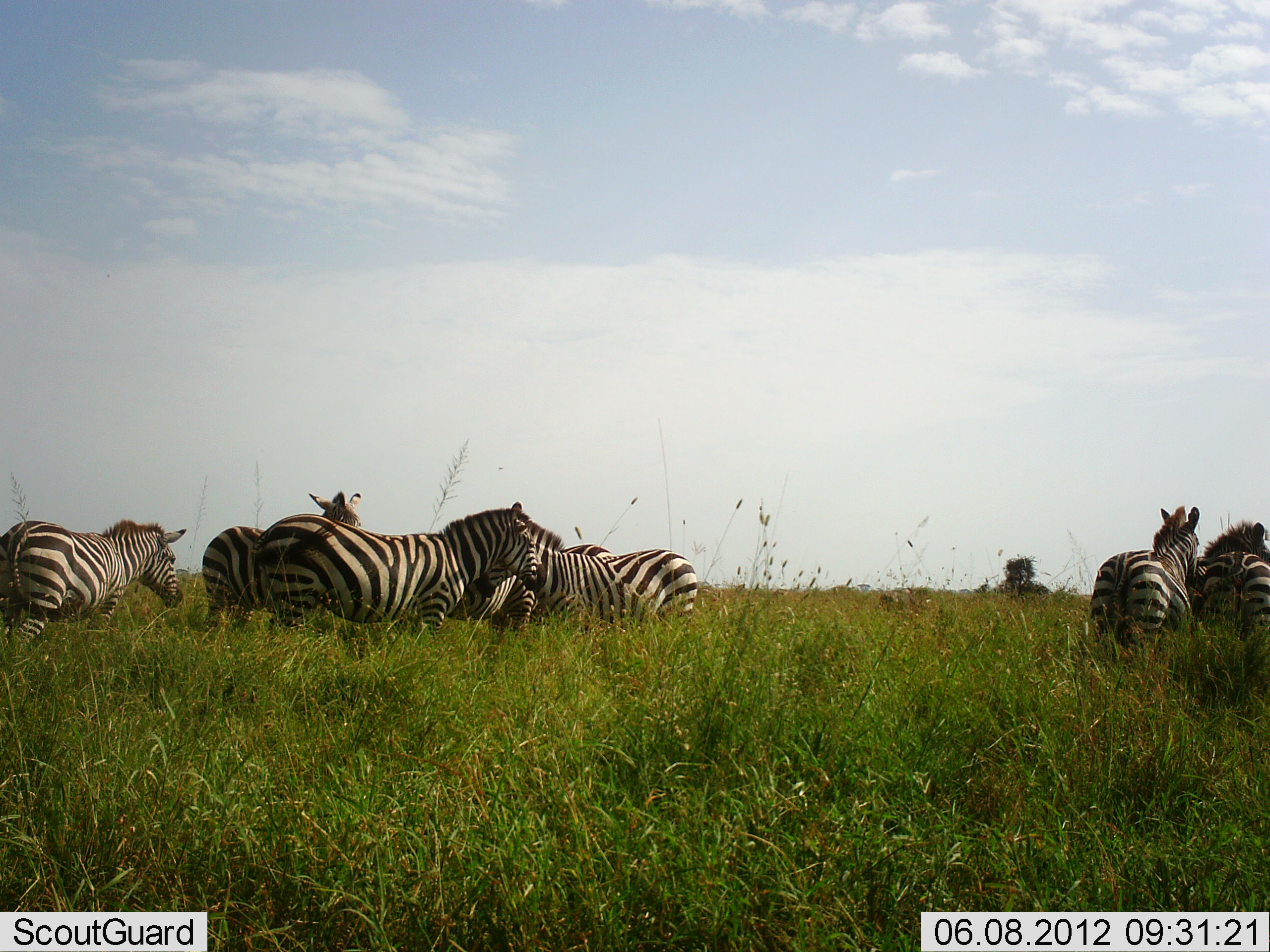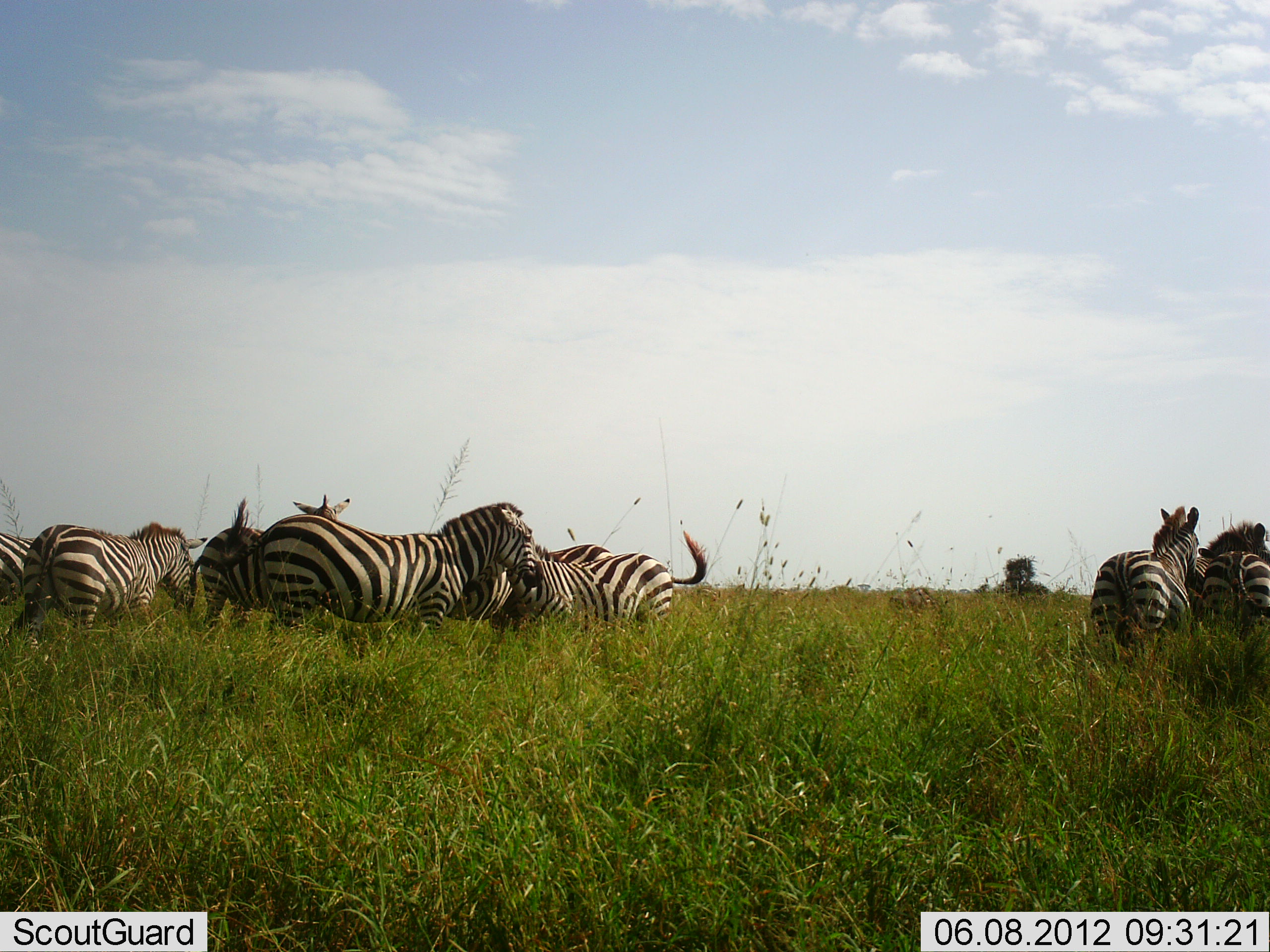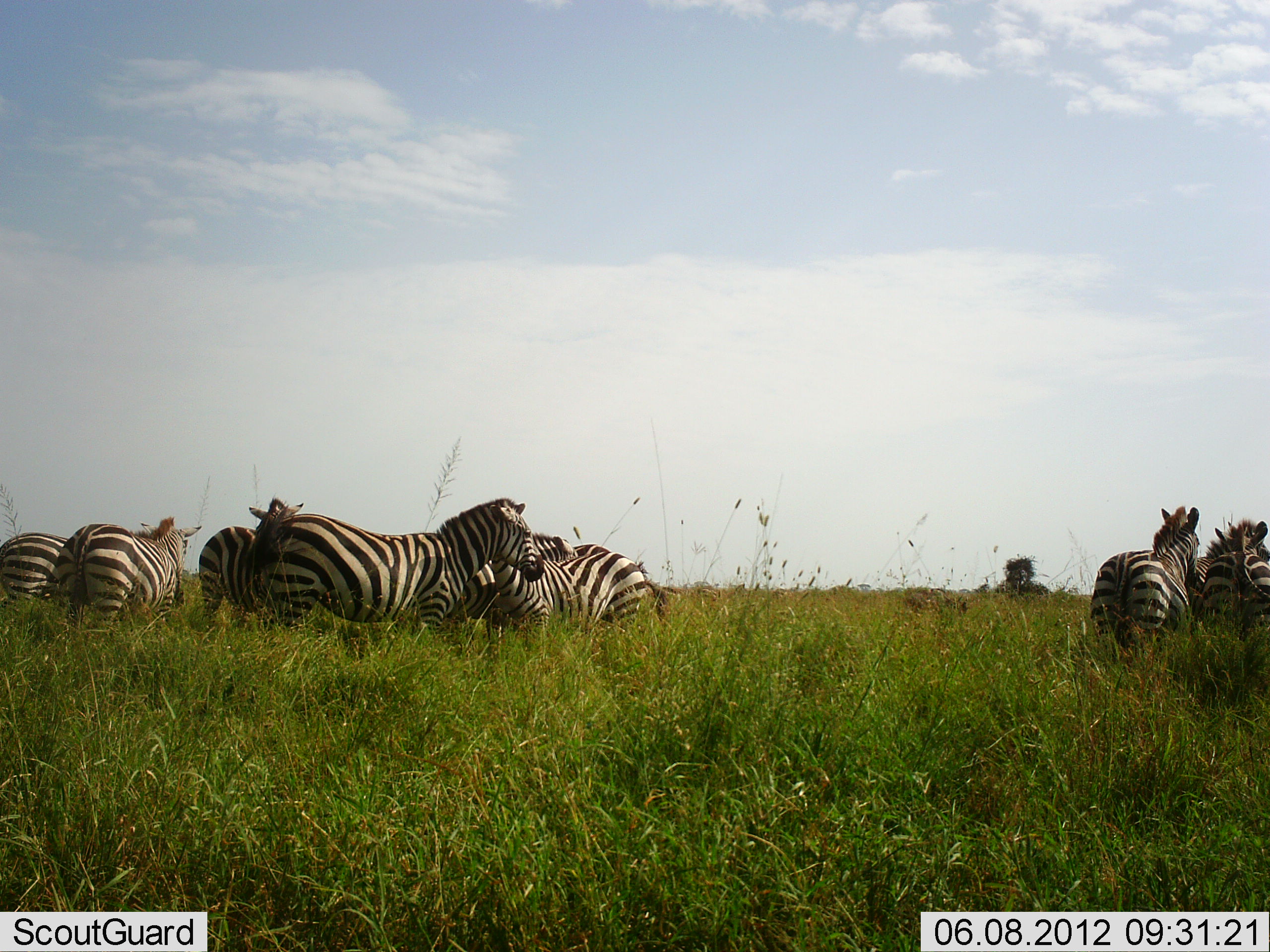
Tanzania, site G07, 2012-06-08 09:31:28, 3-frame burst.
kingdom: Animalia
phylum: Chordata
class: Mammalia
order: Perissodactyla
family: Equidae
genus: Equus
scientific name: Equus quagga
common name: plains zebra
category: zebra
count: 8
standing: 82%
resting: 0%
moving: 18%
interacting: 0%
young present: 0%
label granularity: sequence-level